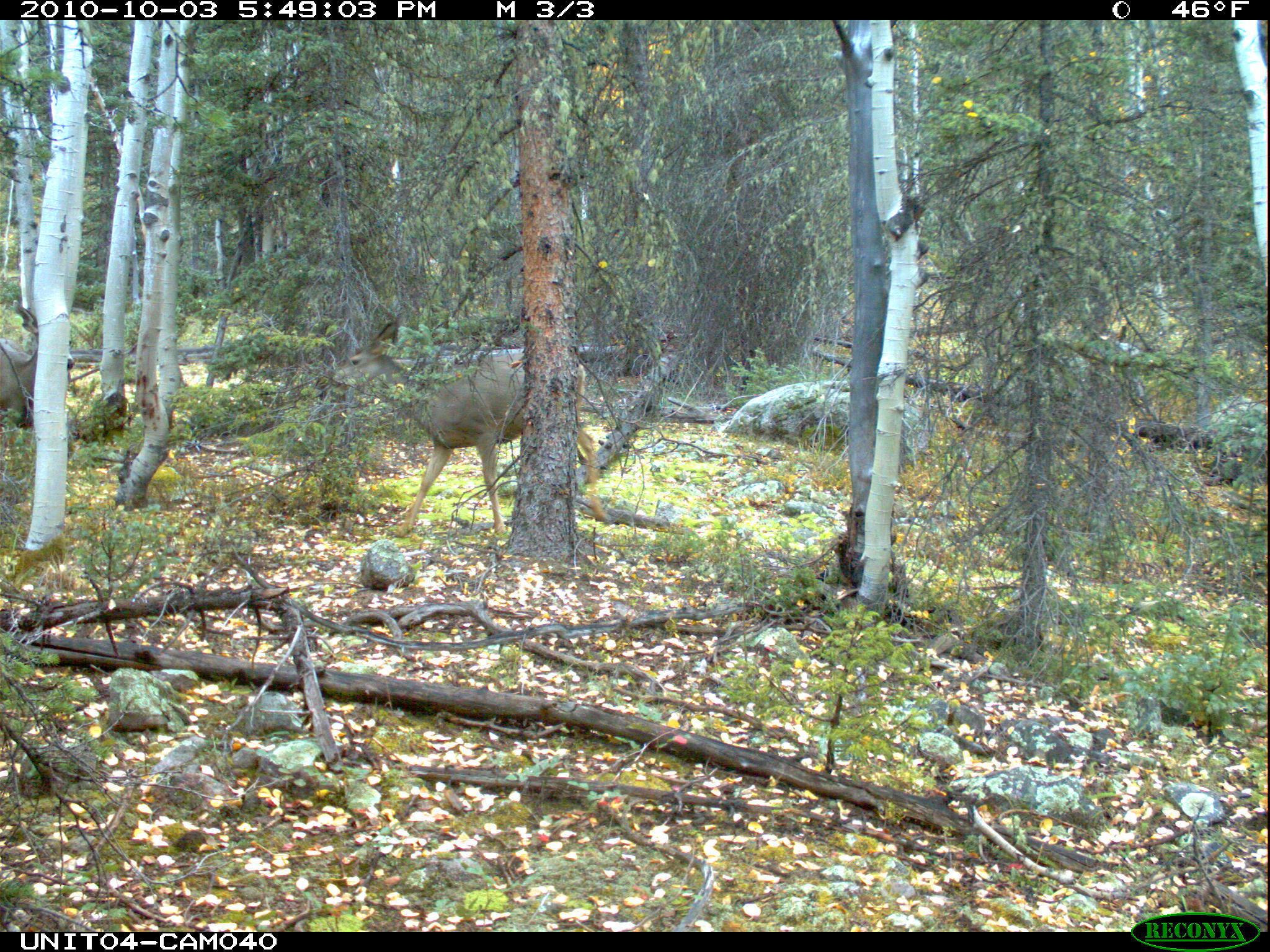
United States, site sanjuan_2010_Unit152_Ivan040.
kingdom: Animalia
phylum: Chordata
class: Mammalia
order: Artiodactyla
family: Cervidae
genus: Odocoileus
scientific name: Odocoileus hemionus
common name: mule deer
Odocoileus hemionus (mule deer).